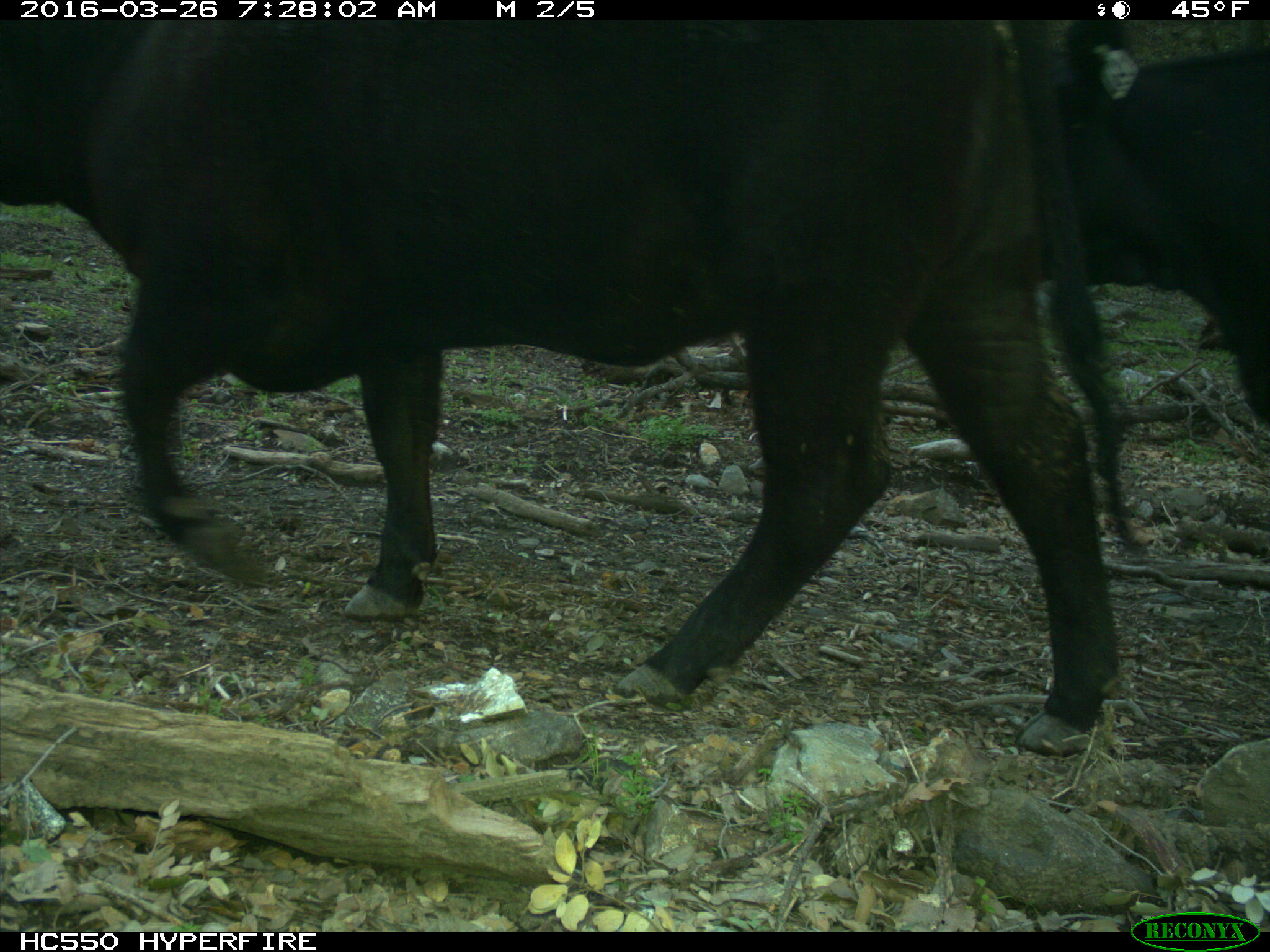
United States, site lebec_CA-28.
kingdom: Animalia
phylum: Chordata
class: Mammalia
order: Artiodactyla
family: Bovidae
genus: Bos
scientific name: Bos taurus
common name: domestic cow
Bos taurus (domestic cow).